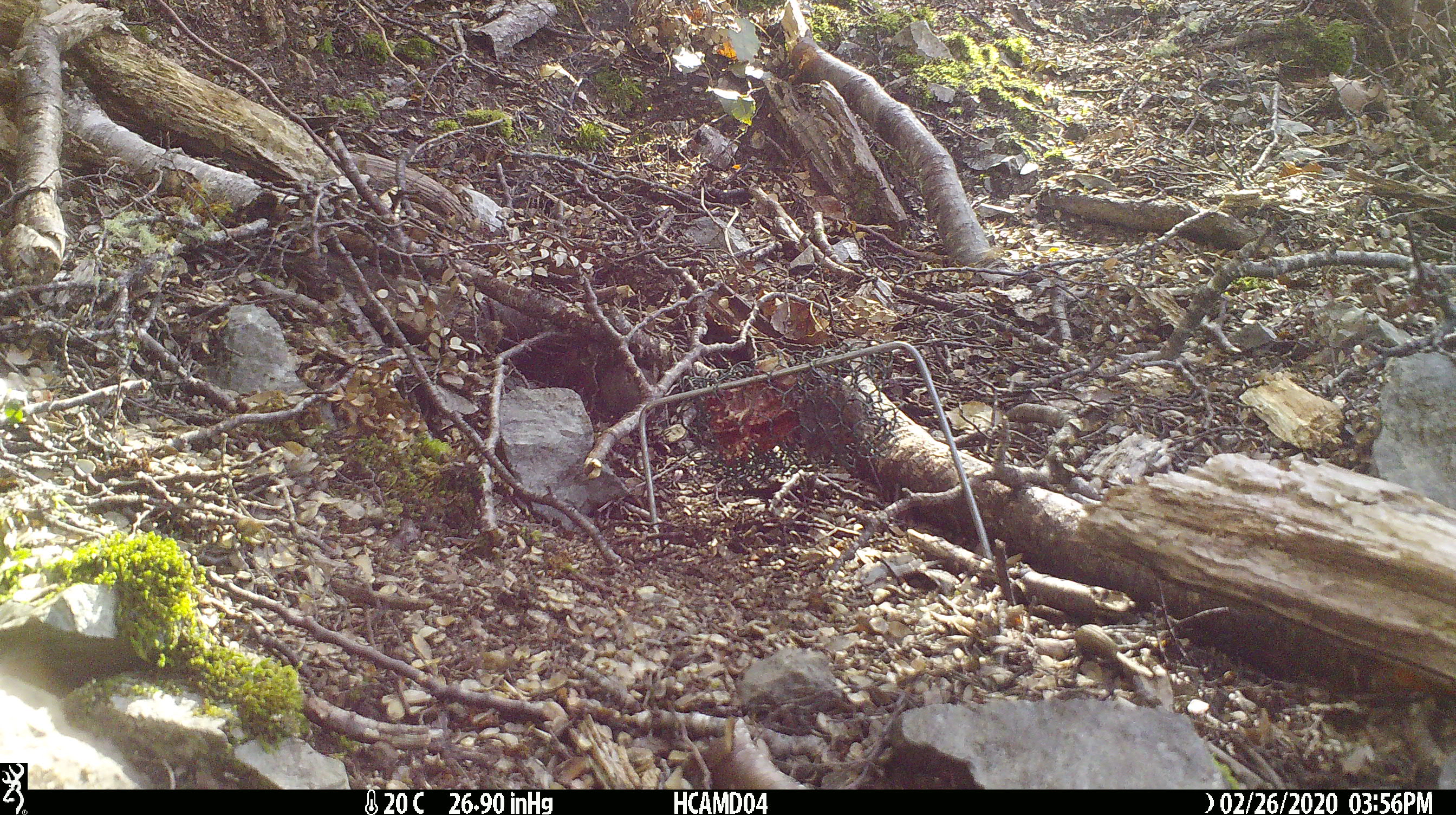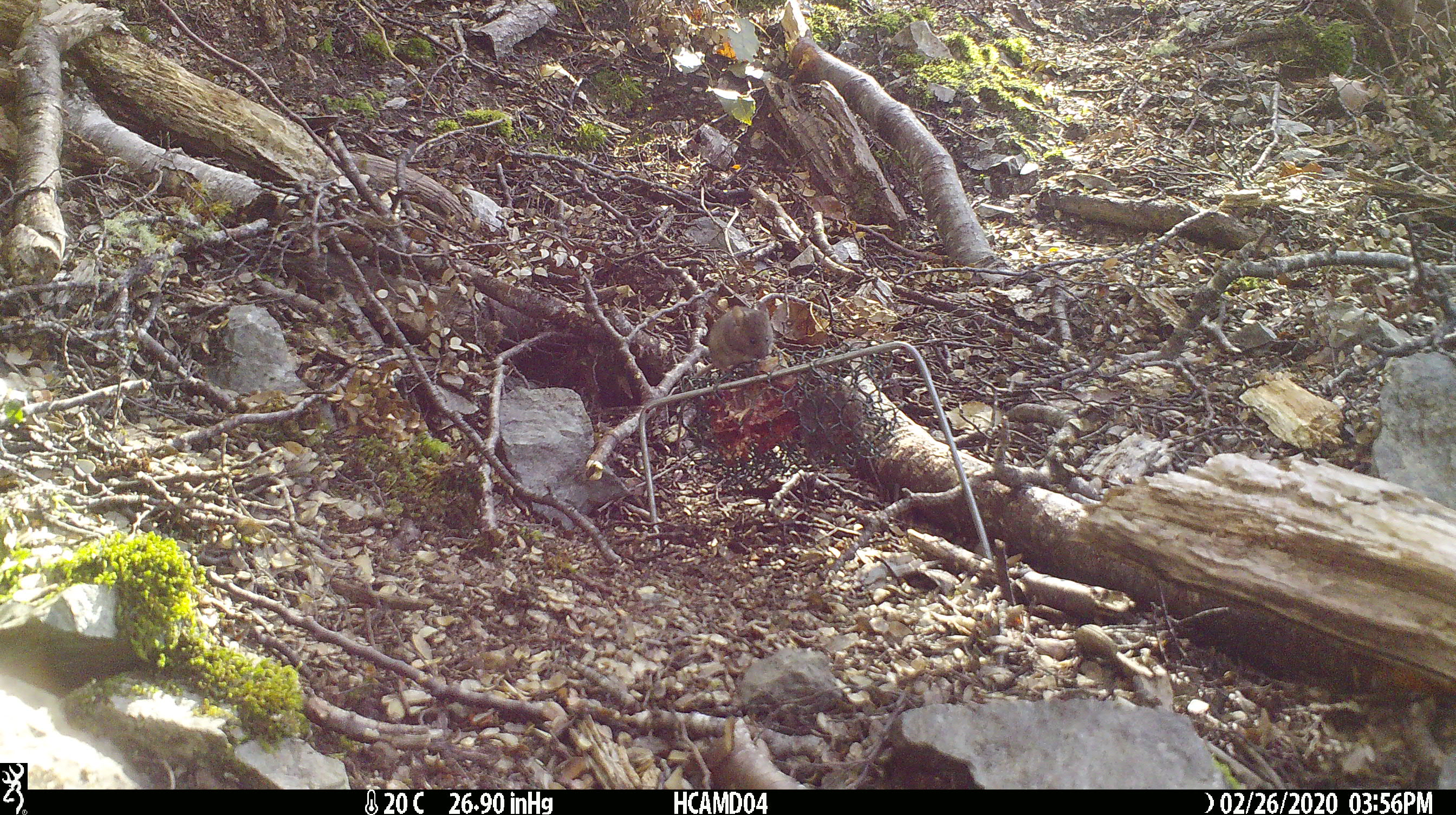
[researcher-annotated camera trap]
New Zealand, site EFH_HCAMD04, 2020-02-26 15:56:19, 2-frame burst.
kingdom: Animalia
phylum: Chordata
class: Mammalia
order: Rodentia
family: Muridae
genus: Mus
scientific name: Mus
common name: mouse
Mouse (Mus).